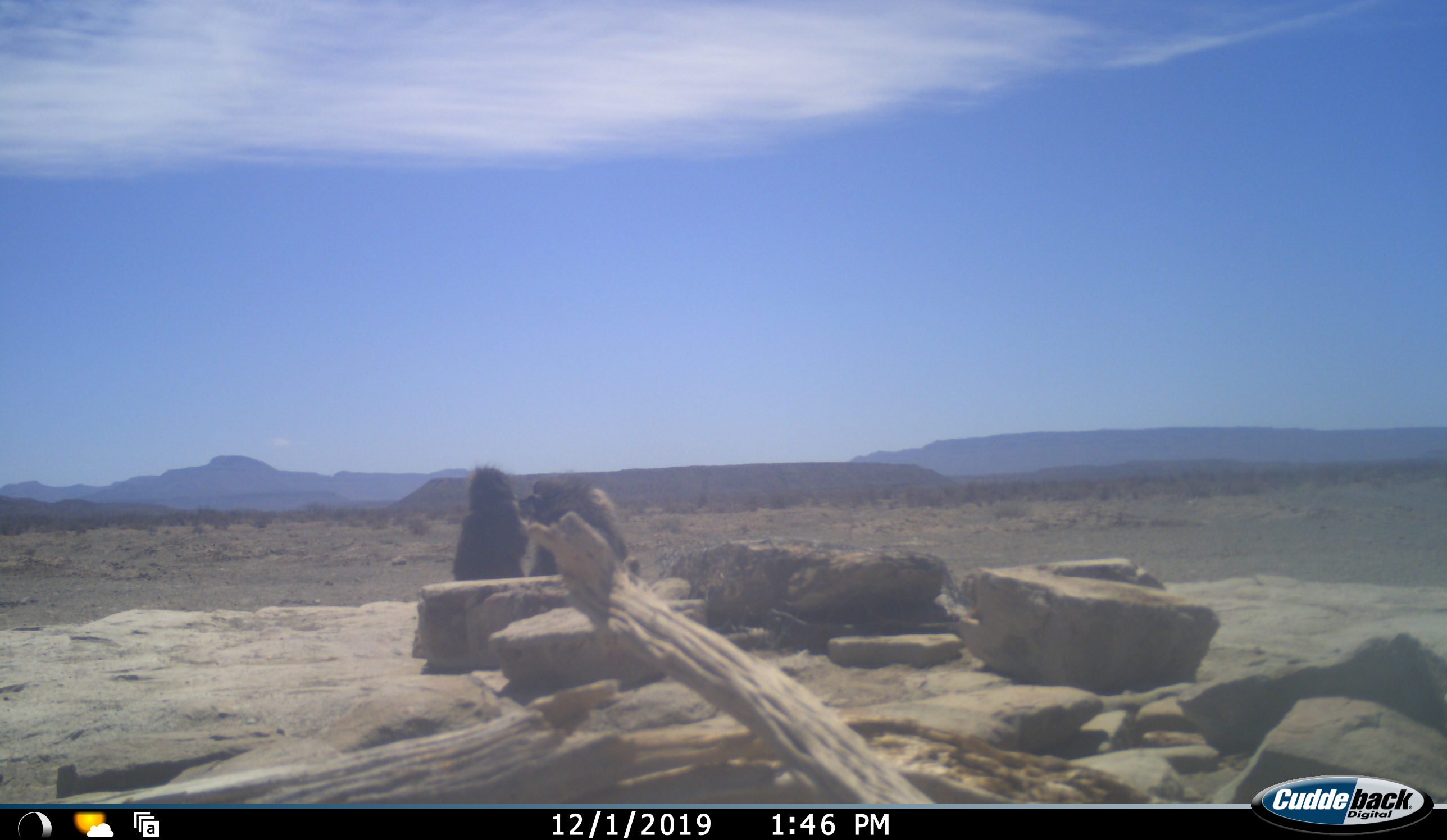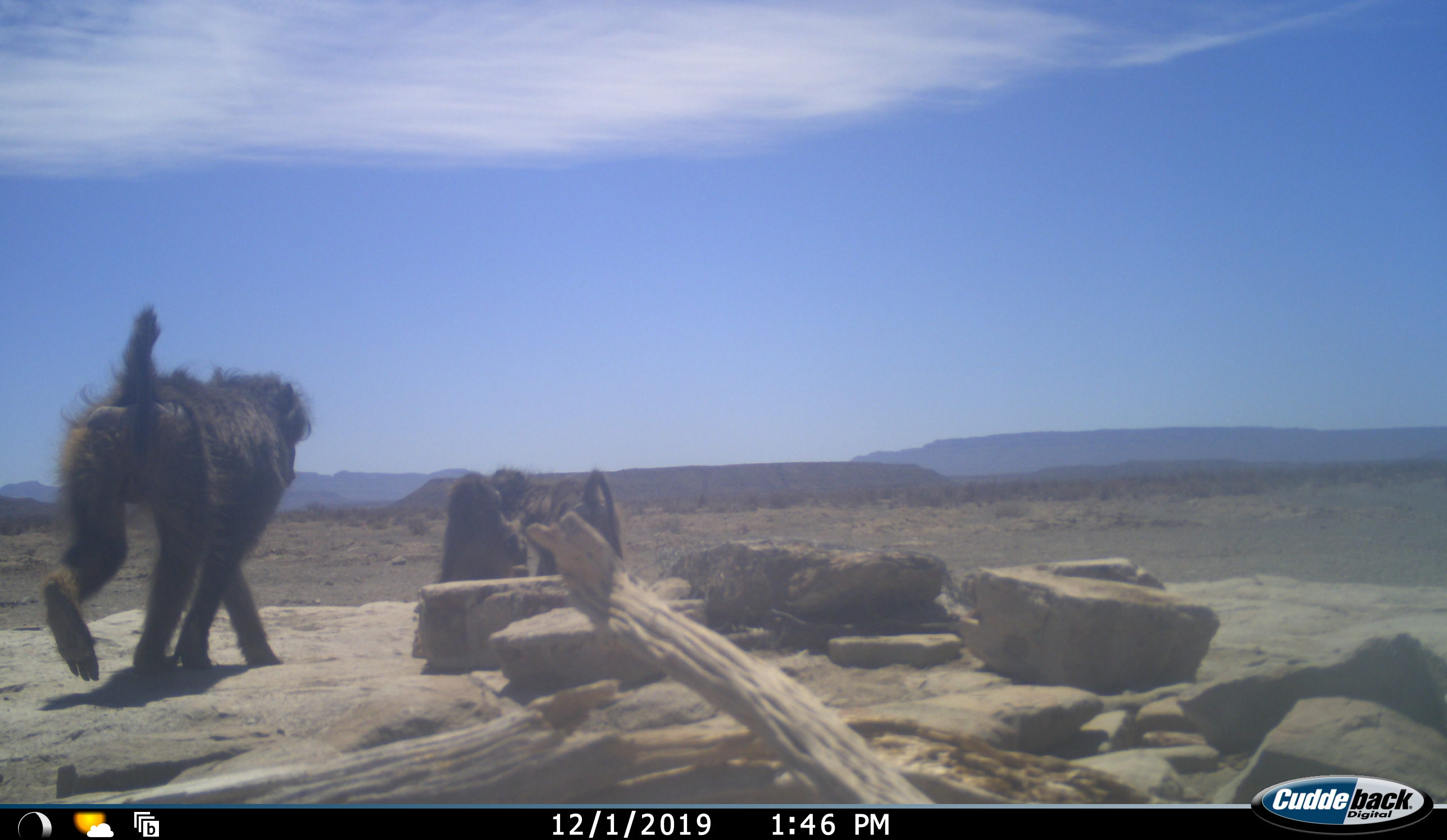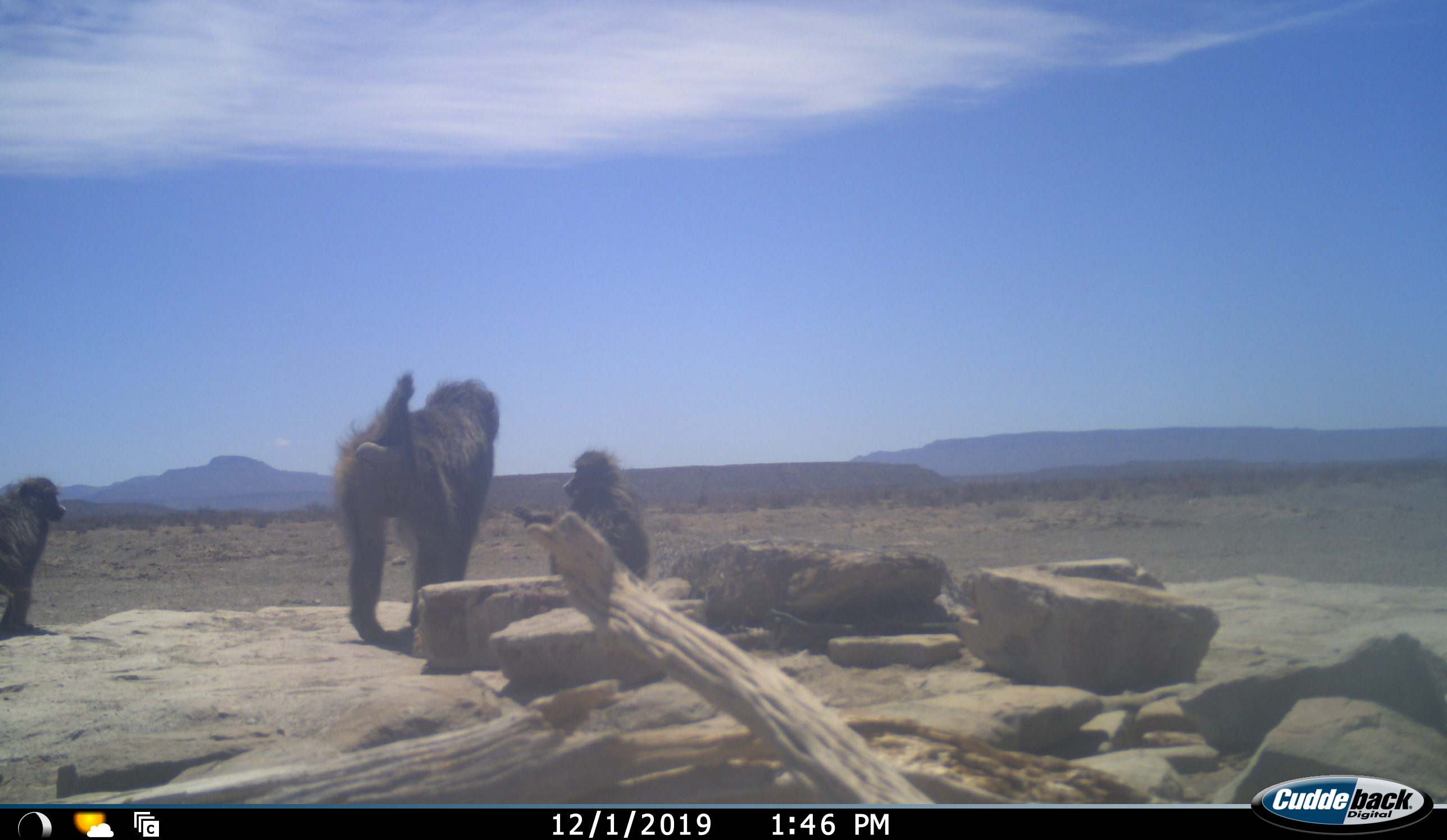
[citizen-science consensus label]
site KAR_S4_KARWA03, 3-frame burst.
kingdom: Animalia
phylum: Chordata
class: Mammalia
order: Primates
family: Cercopithecidae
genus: Papio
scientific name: Papio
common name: baboon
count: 3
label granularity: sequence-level